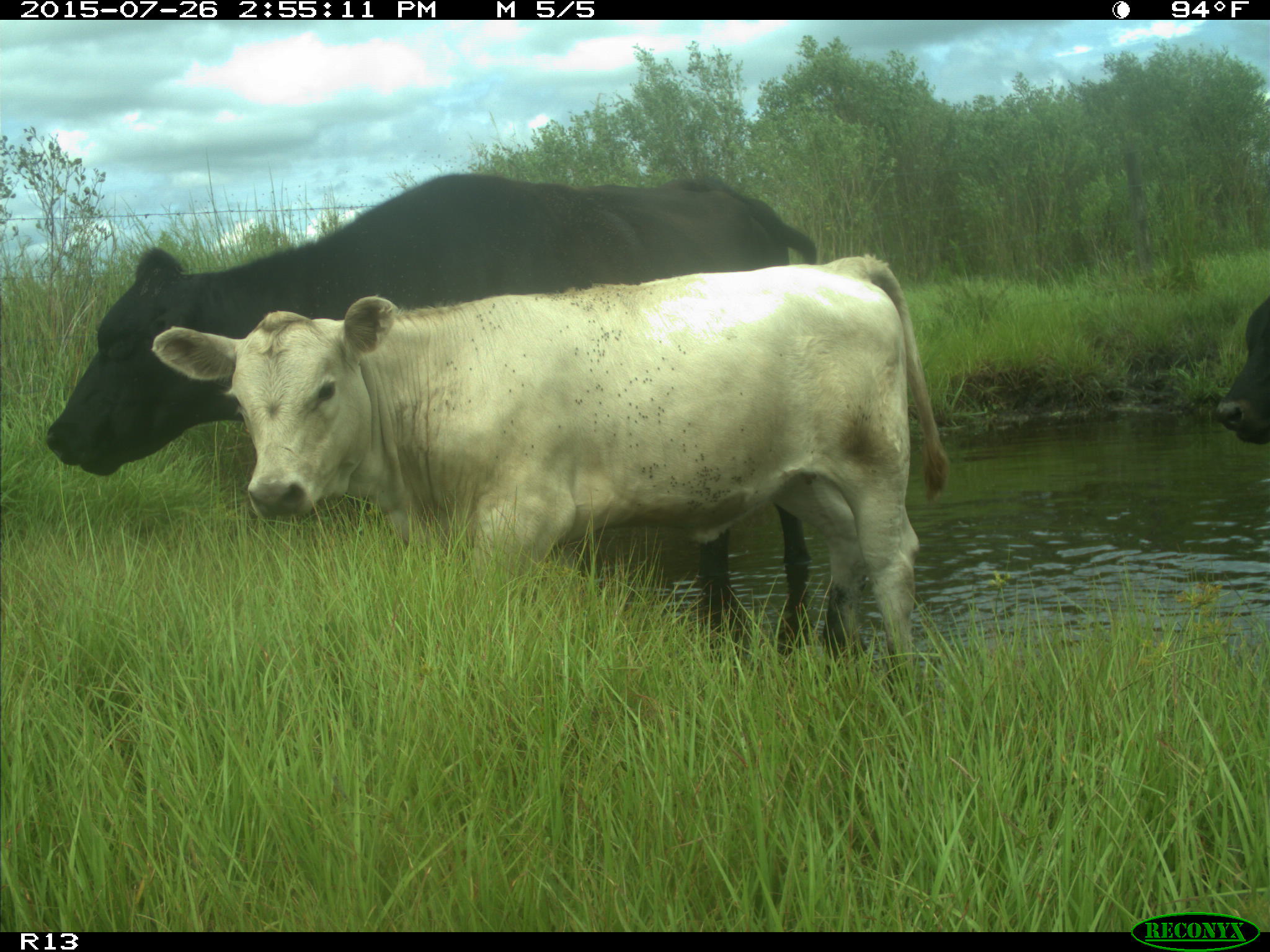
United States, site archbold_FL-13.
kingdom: Animalia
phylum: Chordata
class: Mammalia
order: Artiodactyla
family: Bovidae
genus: Bos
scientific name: Bos taurus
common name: domestic cow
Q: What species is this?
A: Bos taurus (domestic cow).